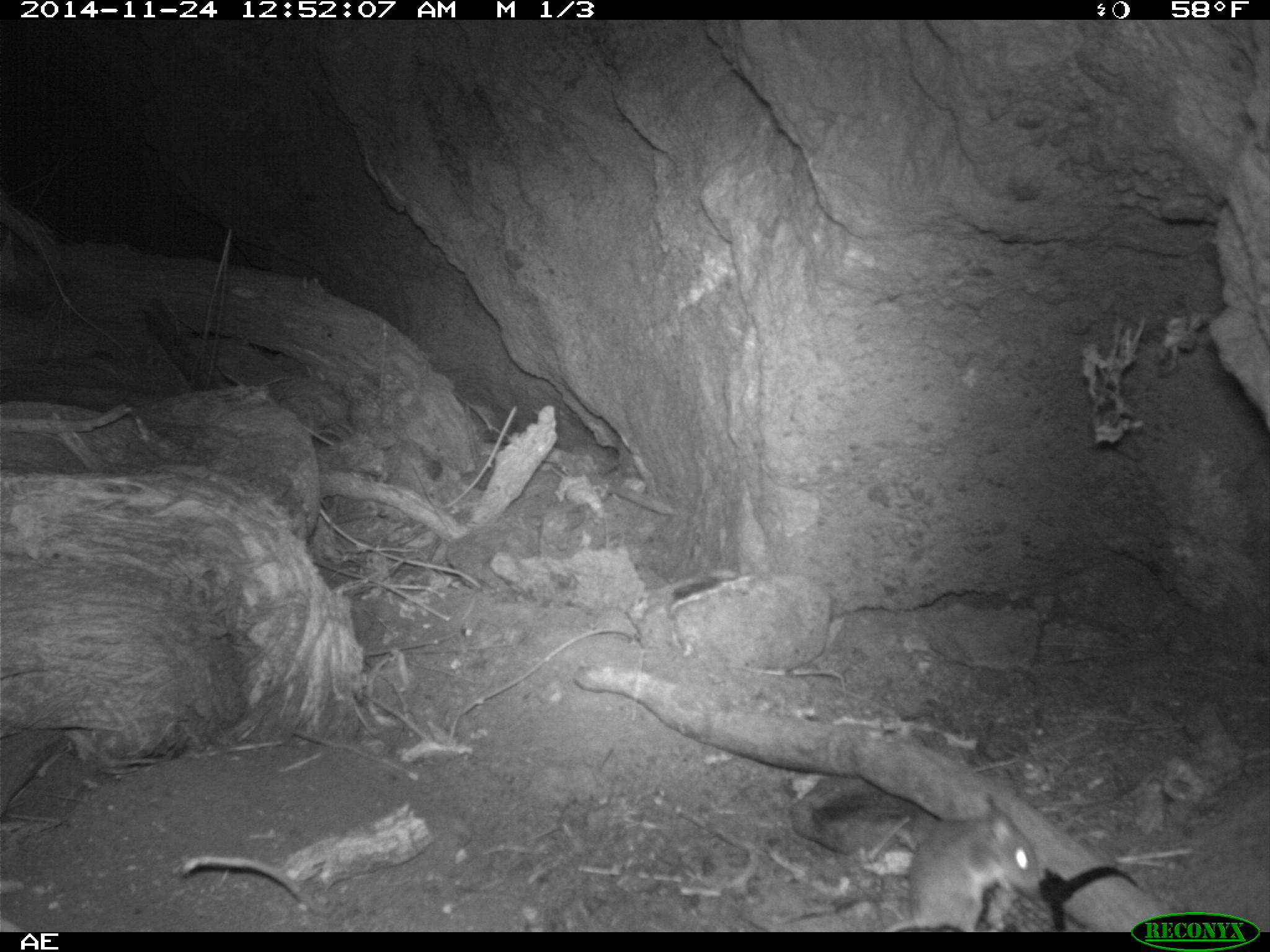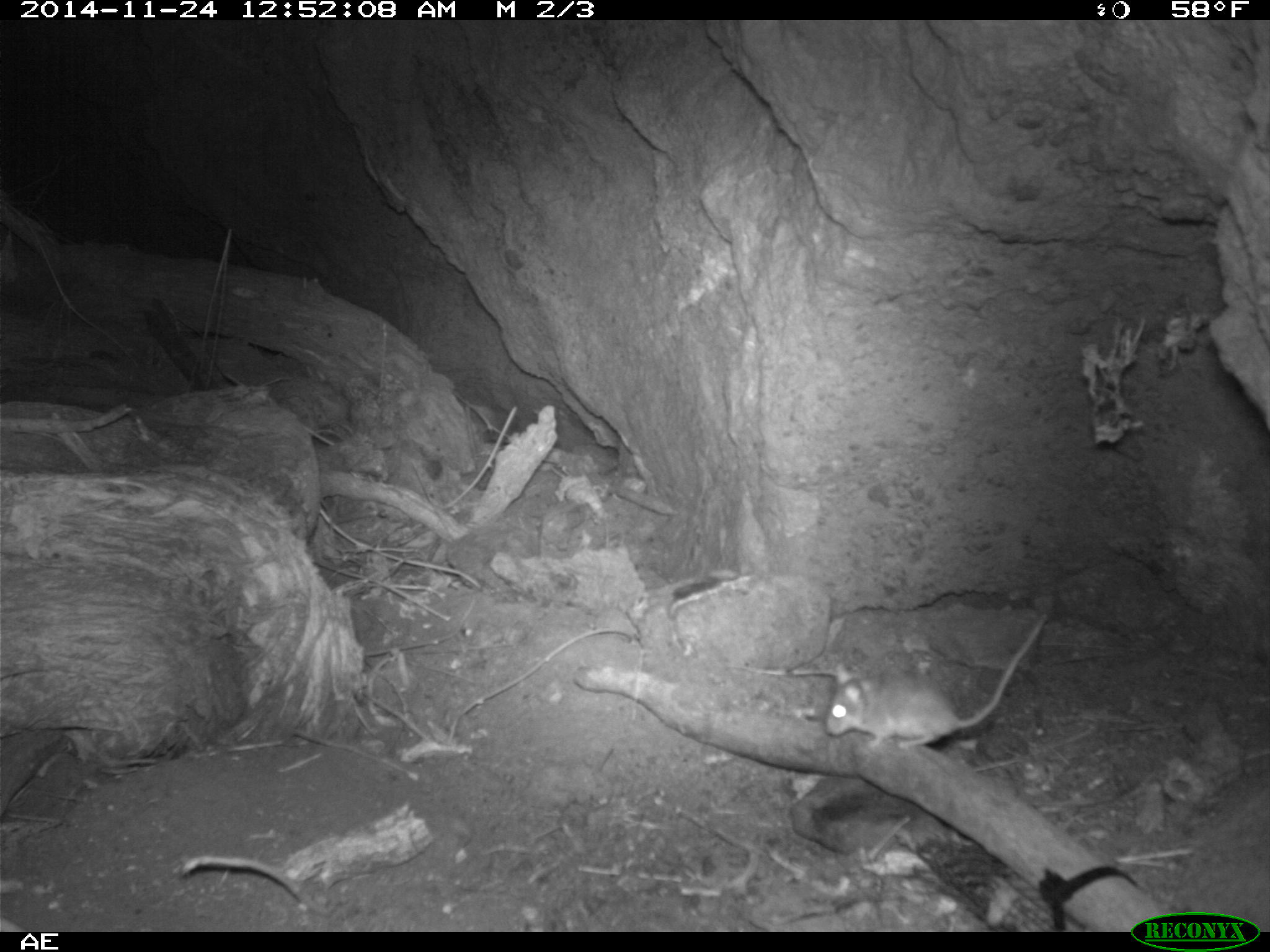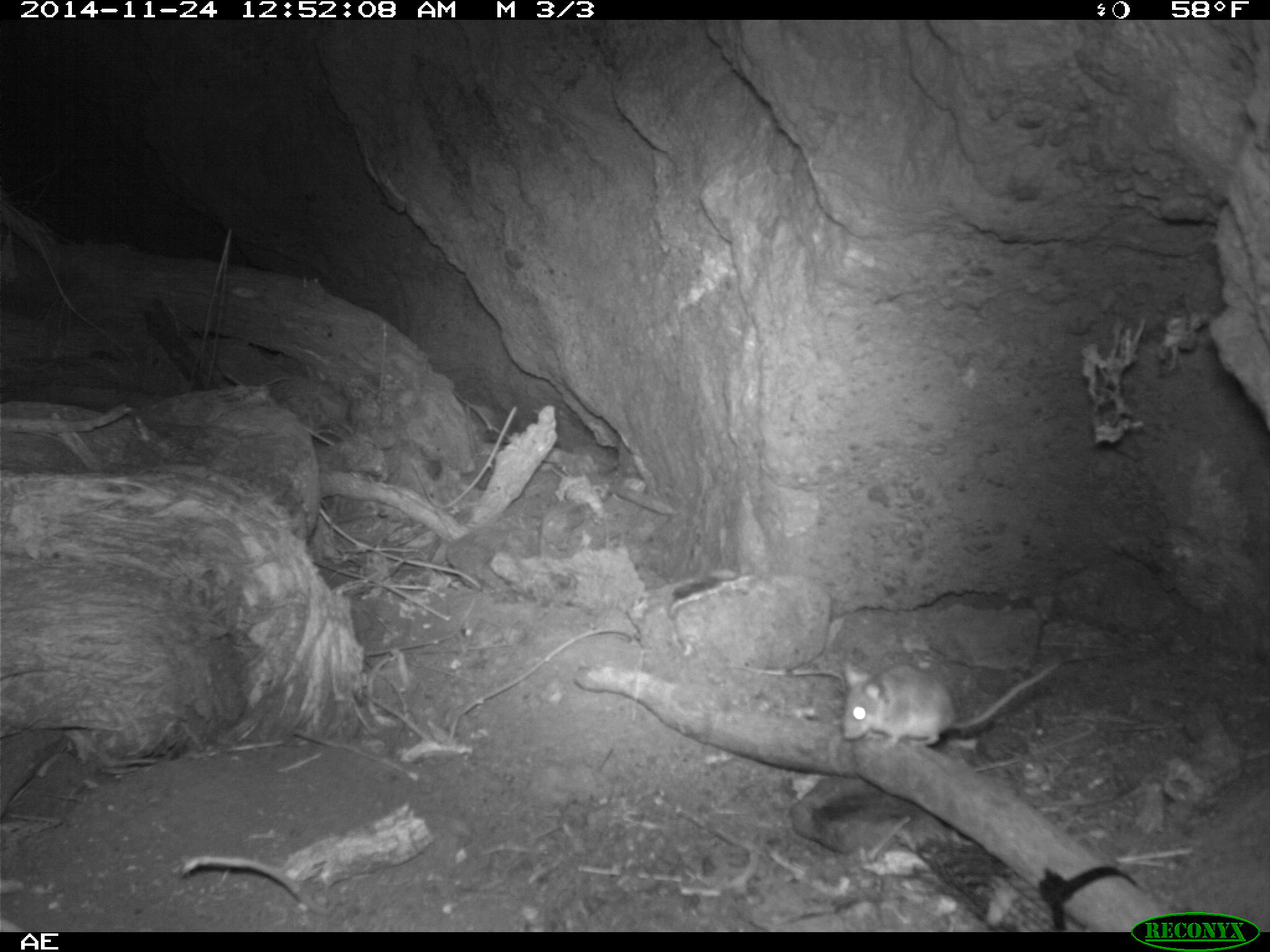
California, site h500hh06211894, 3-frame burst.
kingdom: Animalia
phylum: Chordata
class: Mammalia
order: Rodentia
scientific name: Rodentia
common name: rodent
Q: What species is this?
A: Rodent (Rodentia).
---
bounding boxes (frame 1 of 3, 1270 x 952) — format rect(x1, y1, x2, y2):
rodent: rect(879, 806, 1038, 932)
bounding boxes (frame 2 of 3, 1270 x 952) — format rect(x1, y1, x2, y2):
rodent: rect(824, 612, 1047, 751)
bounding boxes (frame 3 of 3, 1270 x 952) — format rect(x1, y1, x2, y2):
rodent: rect(840, 659, 1062, 754)